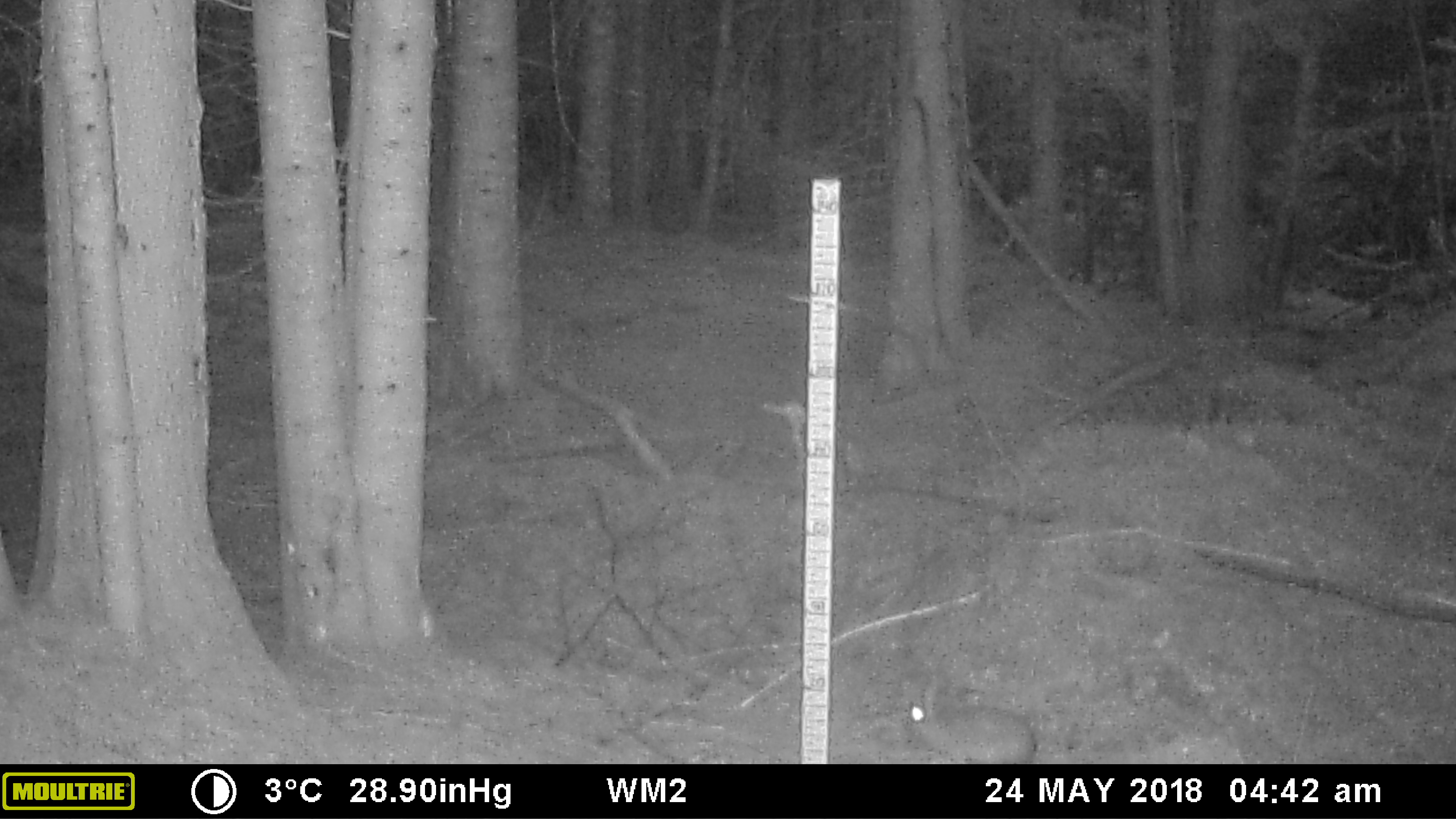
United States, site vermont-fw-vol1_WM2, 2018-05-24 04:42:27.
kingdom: Animalia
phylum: Chordata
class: Mammalia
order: Lagomorpha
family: Leporidae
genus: Lepus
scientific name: Lepus americanus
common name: snowshoe hare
Snowshoe hare (Lepus americanus).